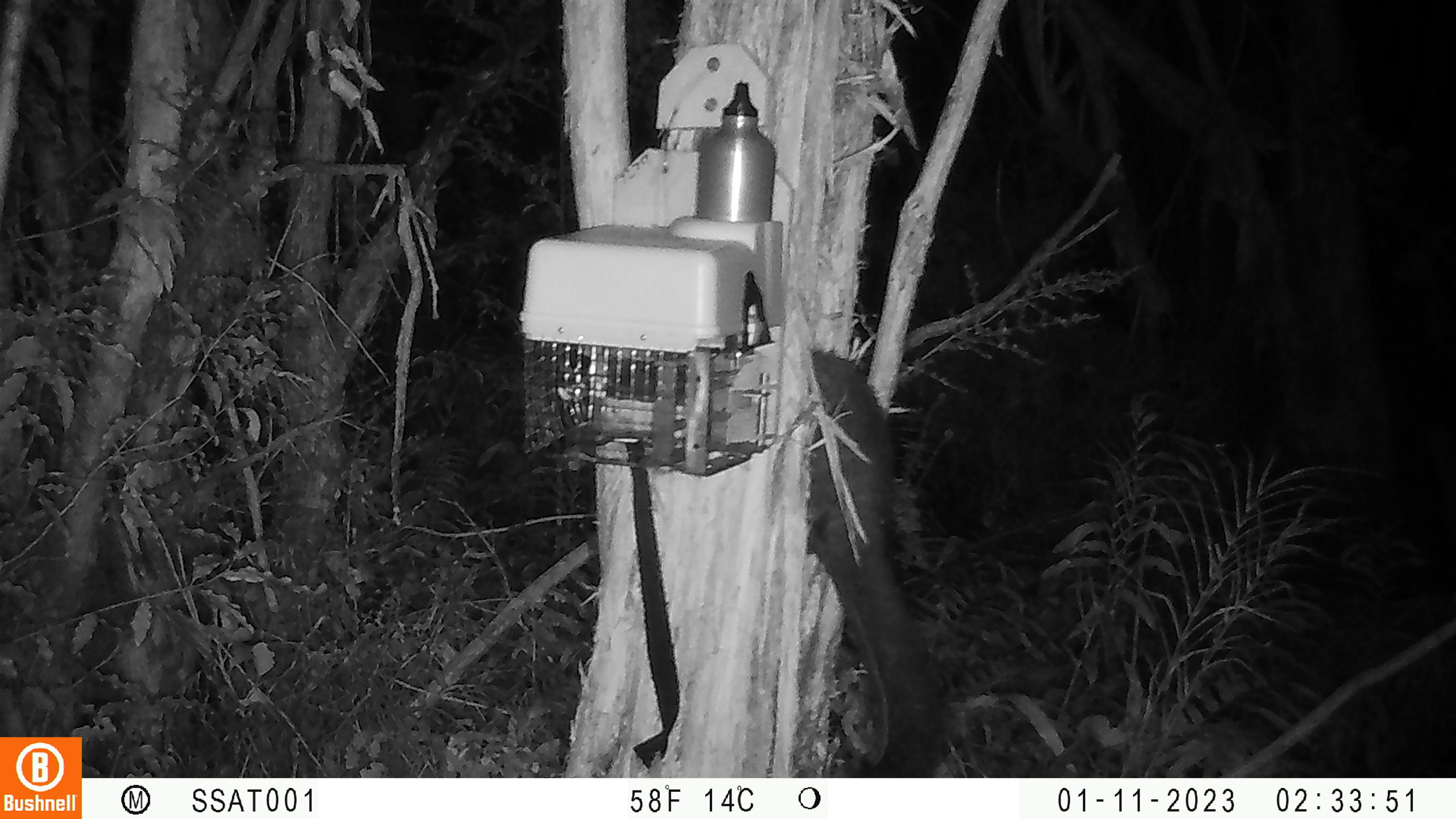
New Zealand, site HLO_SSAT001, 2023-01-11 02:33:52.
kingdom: Animalia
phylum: Chordata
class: Mammalia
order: Diprotodontia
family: Phalangeridae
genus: Trichosurus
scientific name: Trichosurus vulpecula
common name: common brushtail possum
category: possum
Possum (common brushtail possum) (Trichosurus vulpecula).